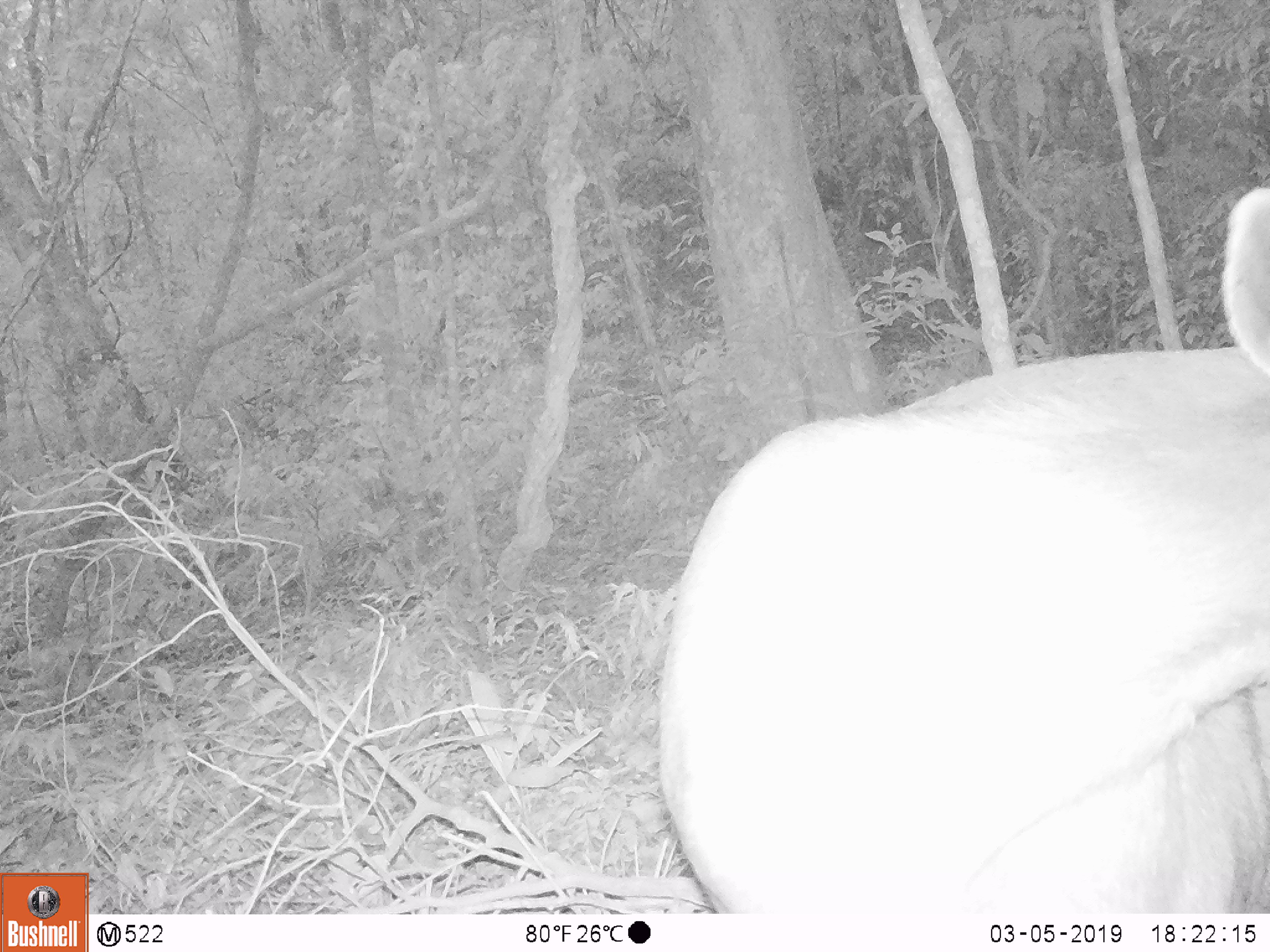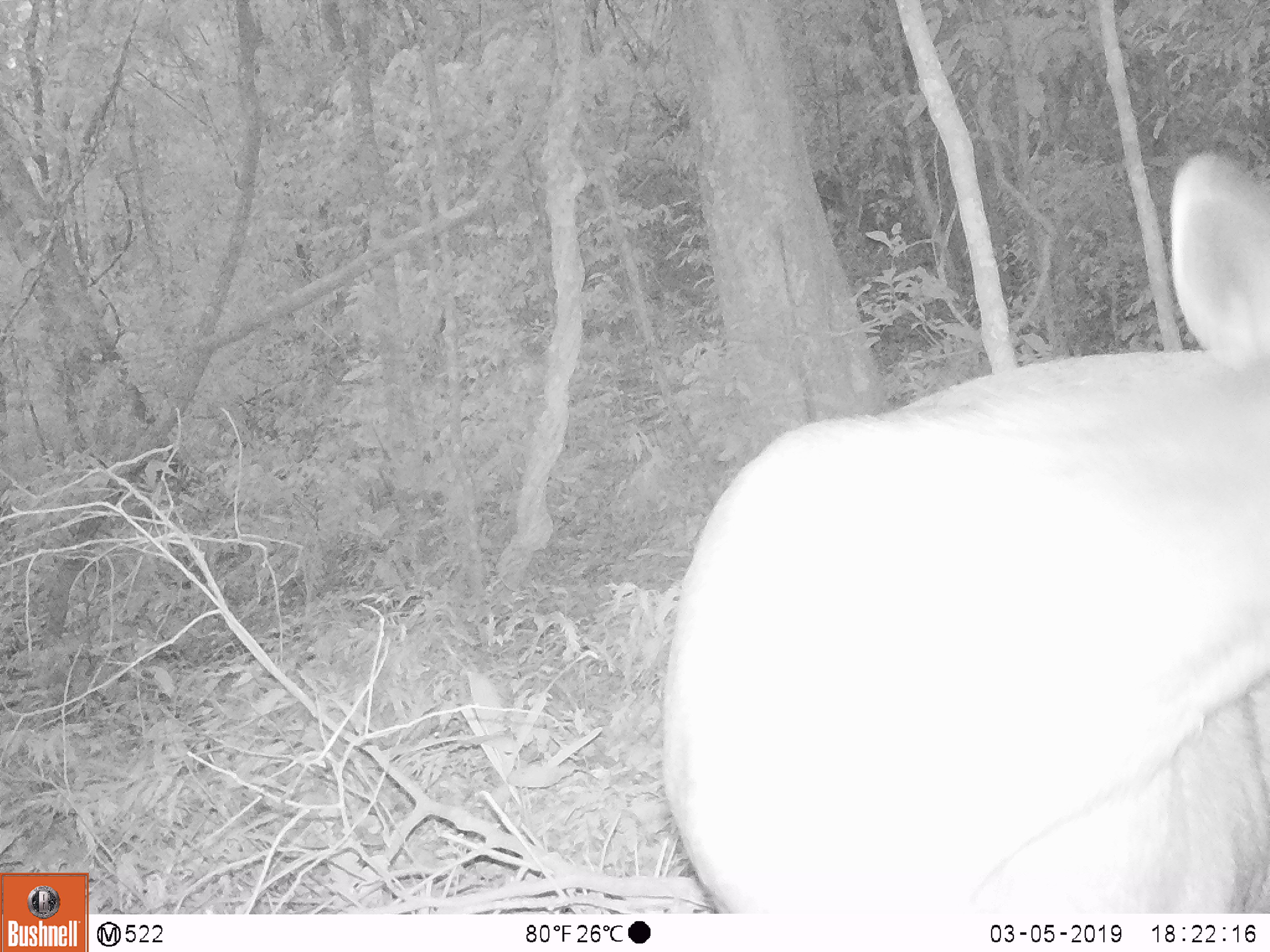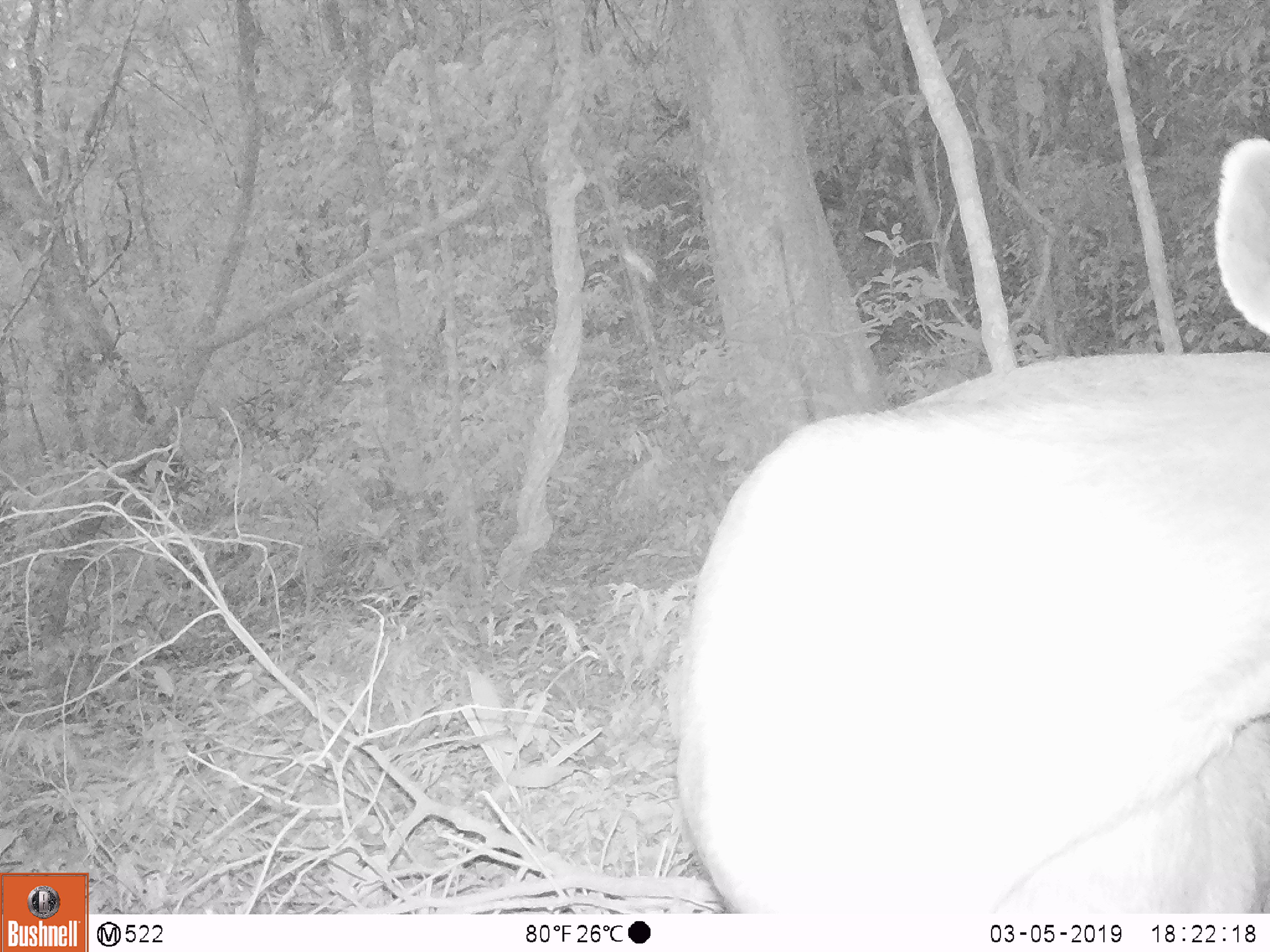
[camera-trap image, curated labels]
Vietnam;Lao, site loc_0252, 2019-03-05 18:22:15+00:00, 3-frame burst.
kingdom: Animalia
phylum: Chordata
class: Mammalia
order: Artiodactyla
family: Cervidae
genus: Rusa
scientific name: Rusa unicolor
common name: sambar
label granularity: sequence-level